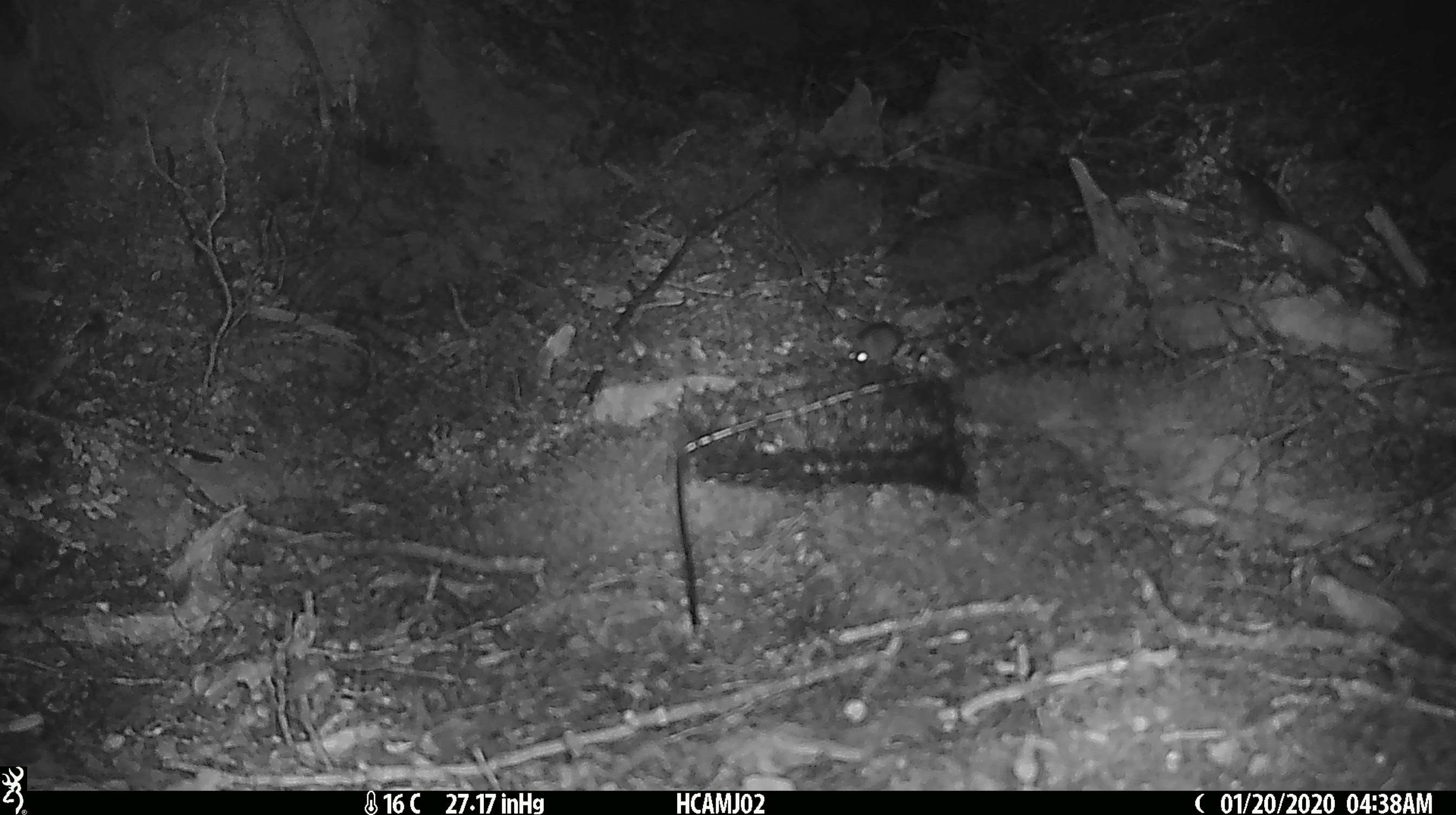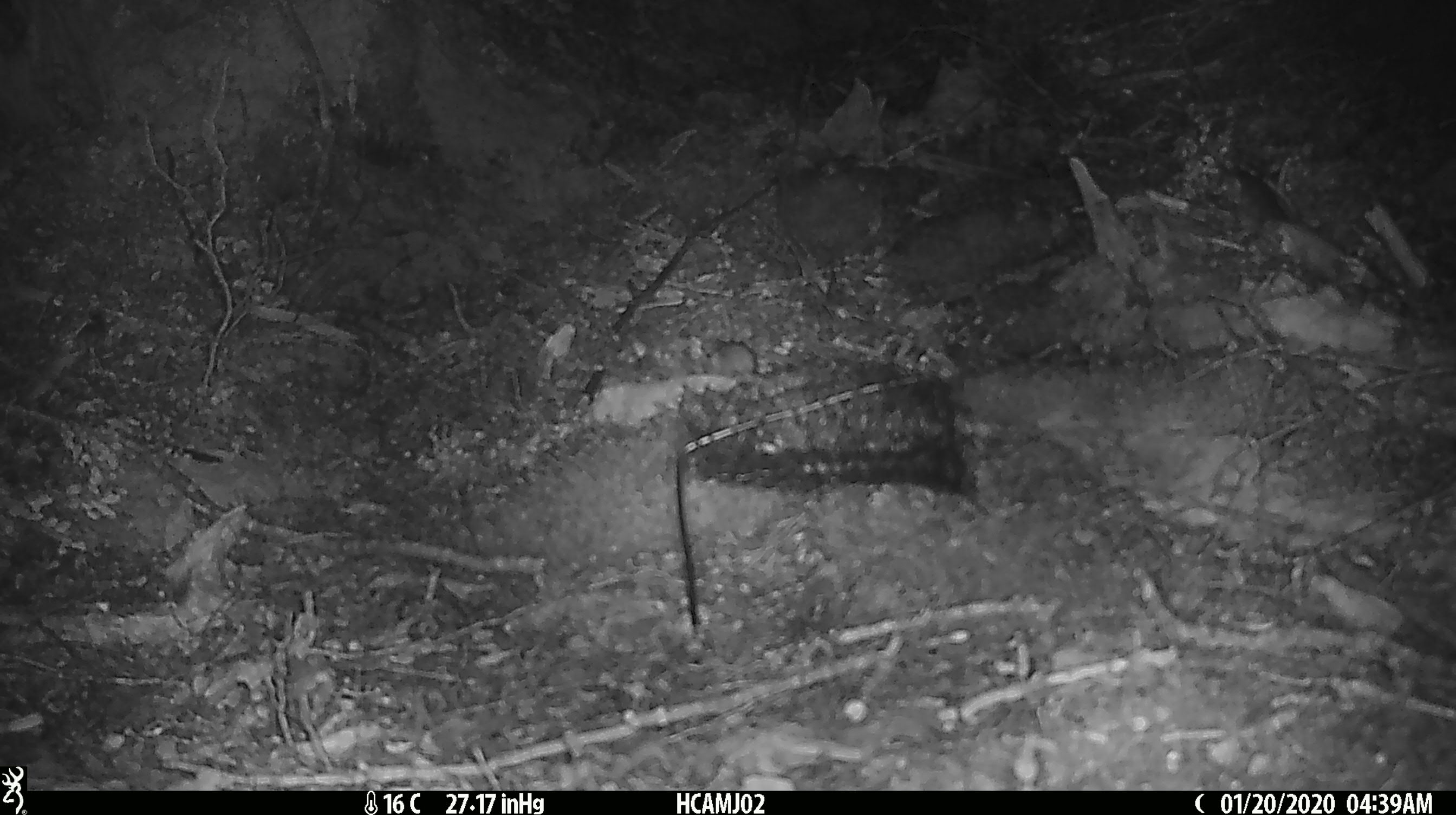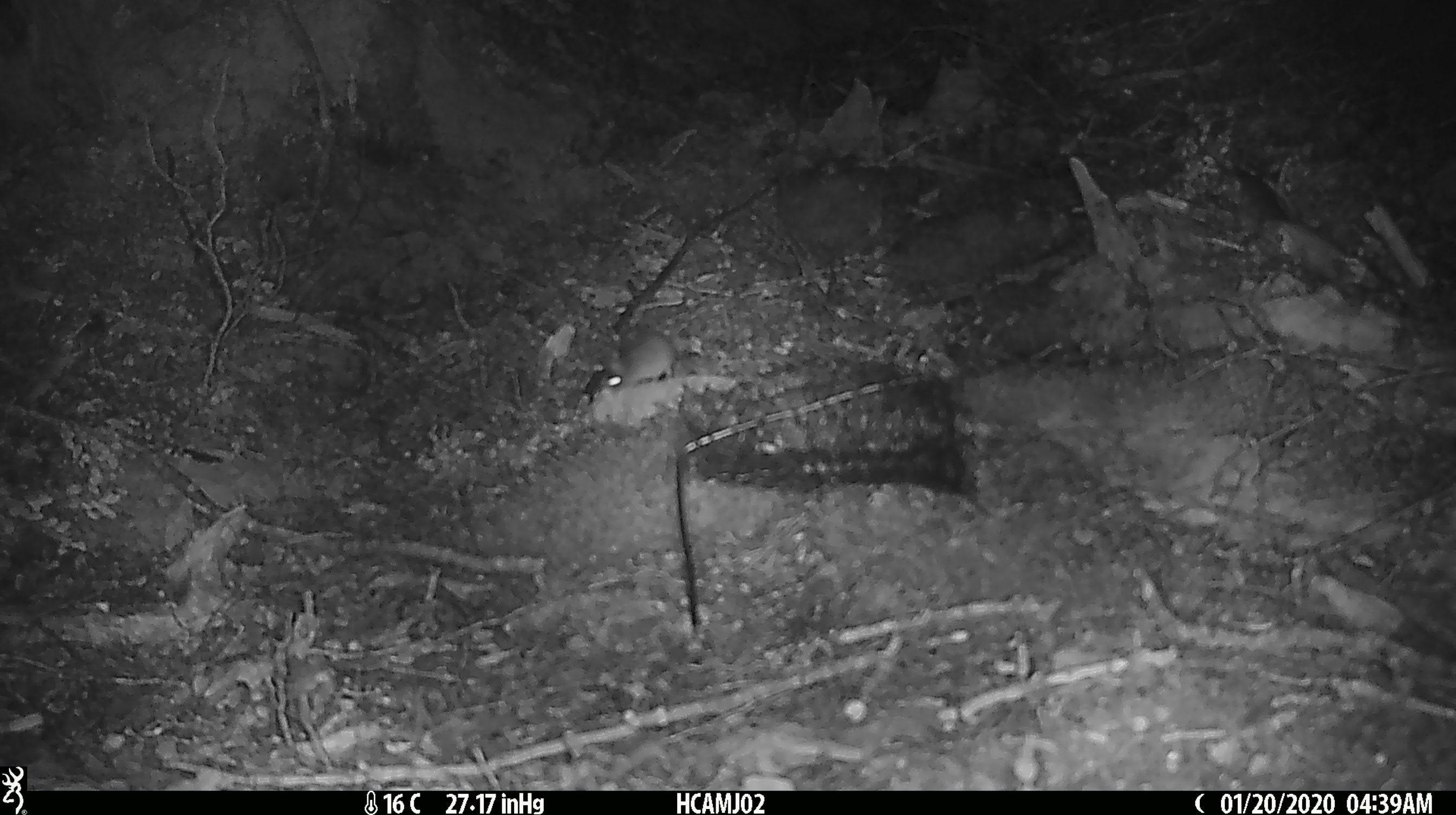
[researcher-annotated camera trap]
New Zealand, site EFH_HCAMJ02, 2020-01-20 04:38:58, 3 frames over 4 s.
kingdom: Animalia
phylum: Chordata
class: Mammalia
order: Rodentia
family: Muridae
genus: Mus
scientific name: Mus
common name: mouse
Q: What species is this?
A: Mouse (Mus).